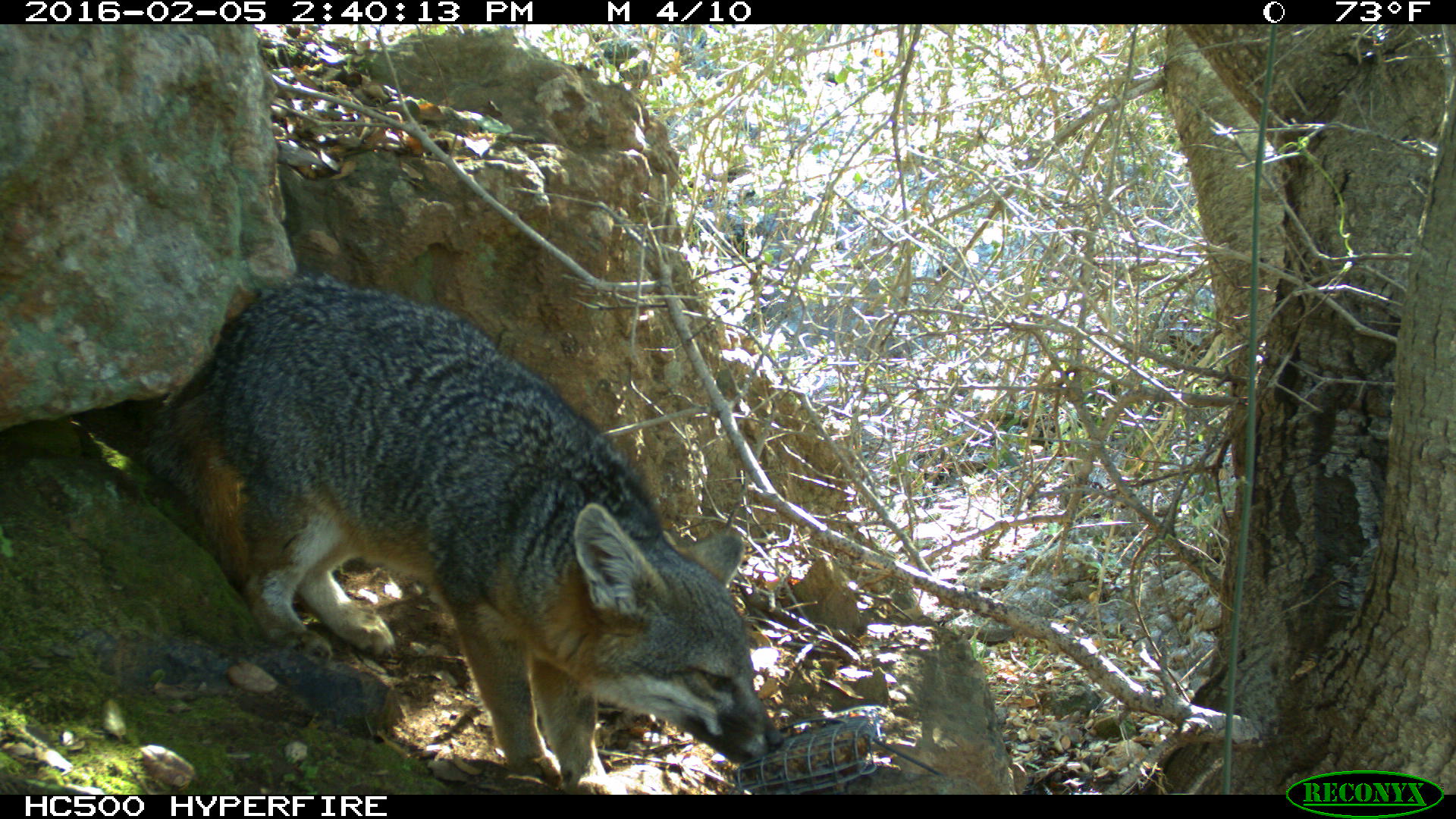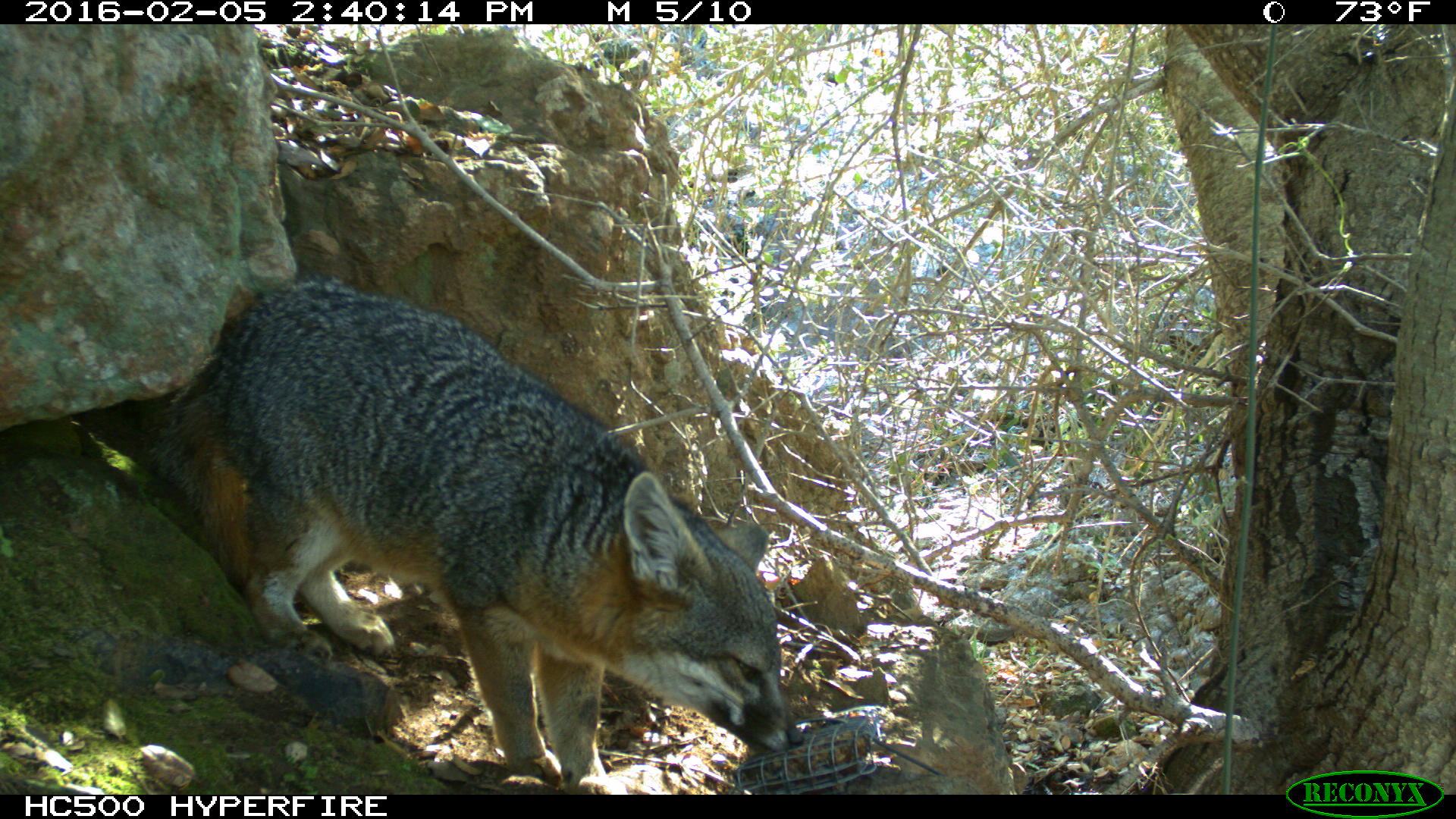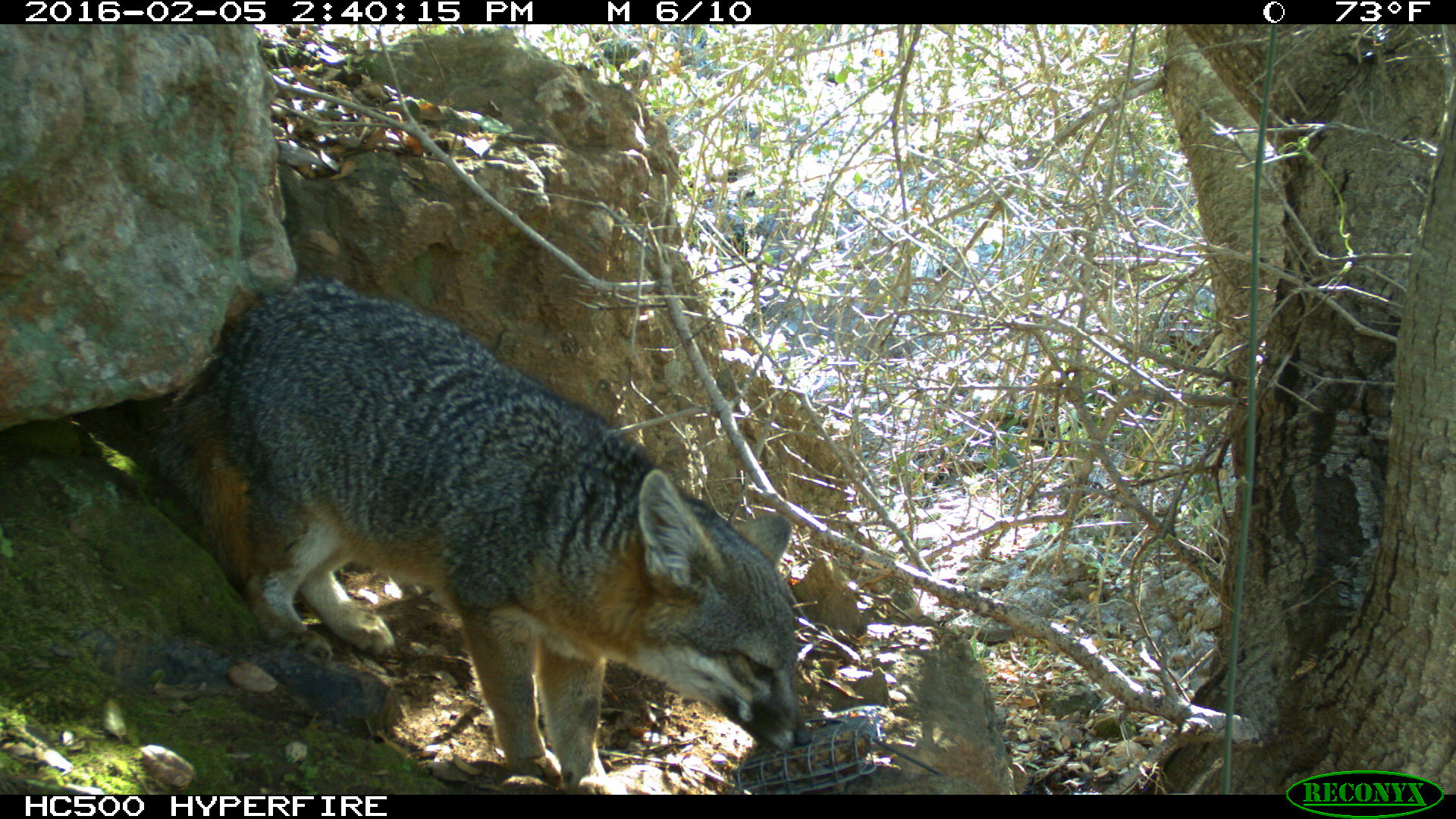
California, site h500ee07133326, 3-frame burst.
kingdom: Animalia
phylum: Chordata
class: Mammalia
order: Carnivora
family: Canidae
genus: Urocyon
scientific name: Urocyon littoralis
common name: island fox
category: fox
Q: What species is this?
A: Fox (island fox) (Urocyon littoralis).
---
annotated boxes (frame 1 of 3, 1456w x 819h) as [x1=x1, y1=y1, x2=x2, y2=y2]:
fox: [x1=143, y1=275, x2=782, y2=795]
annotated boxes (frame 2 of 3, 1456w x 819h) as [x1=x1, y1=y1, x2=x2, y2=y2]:
fox: [x1=157, y1=278, x2=802, y2=794]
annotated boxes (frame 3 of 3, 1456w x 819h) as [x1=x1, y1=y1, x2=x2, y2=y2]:
fox: [x1=143, y1=272, x2=812, y2=792]